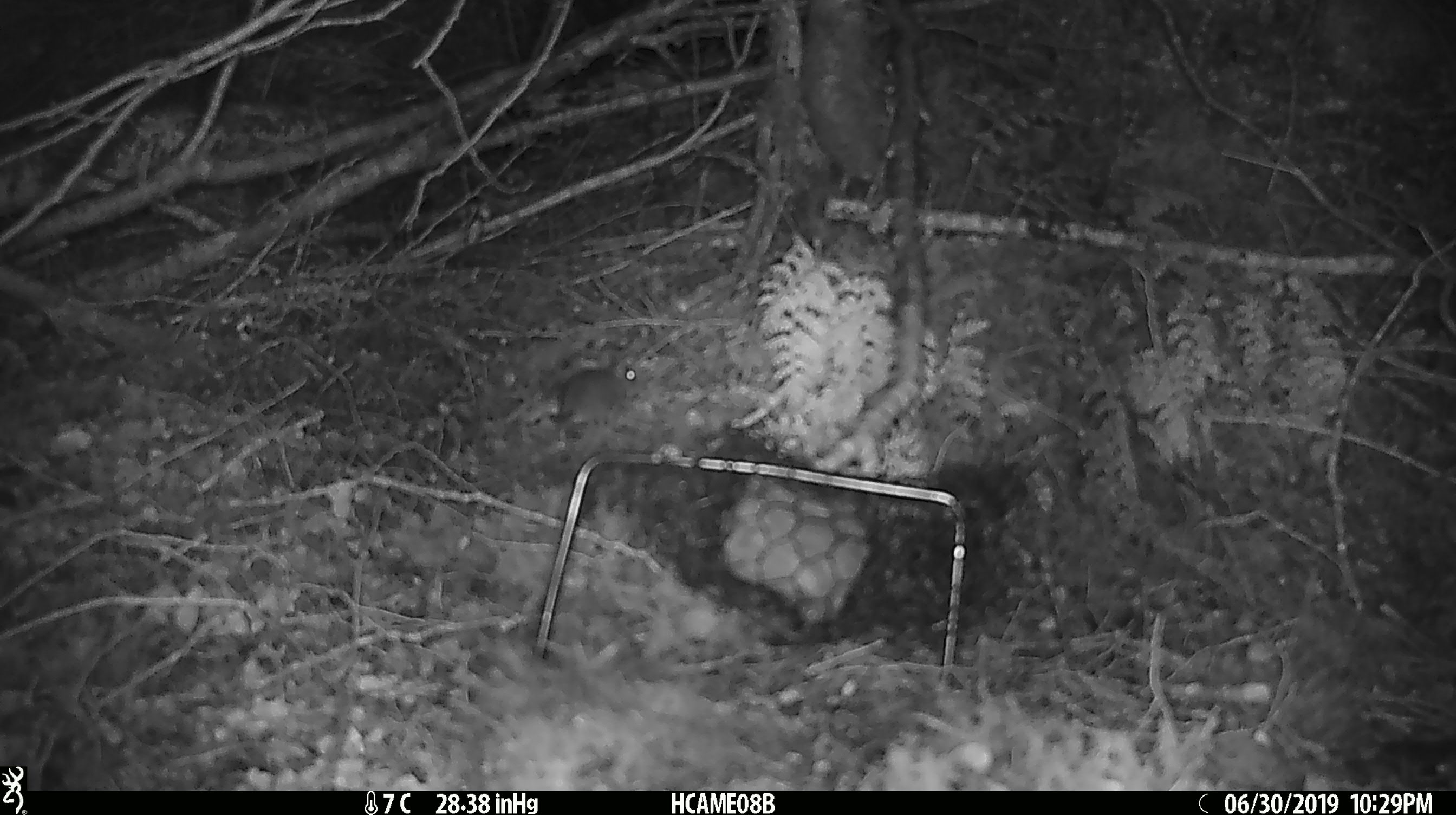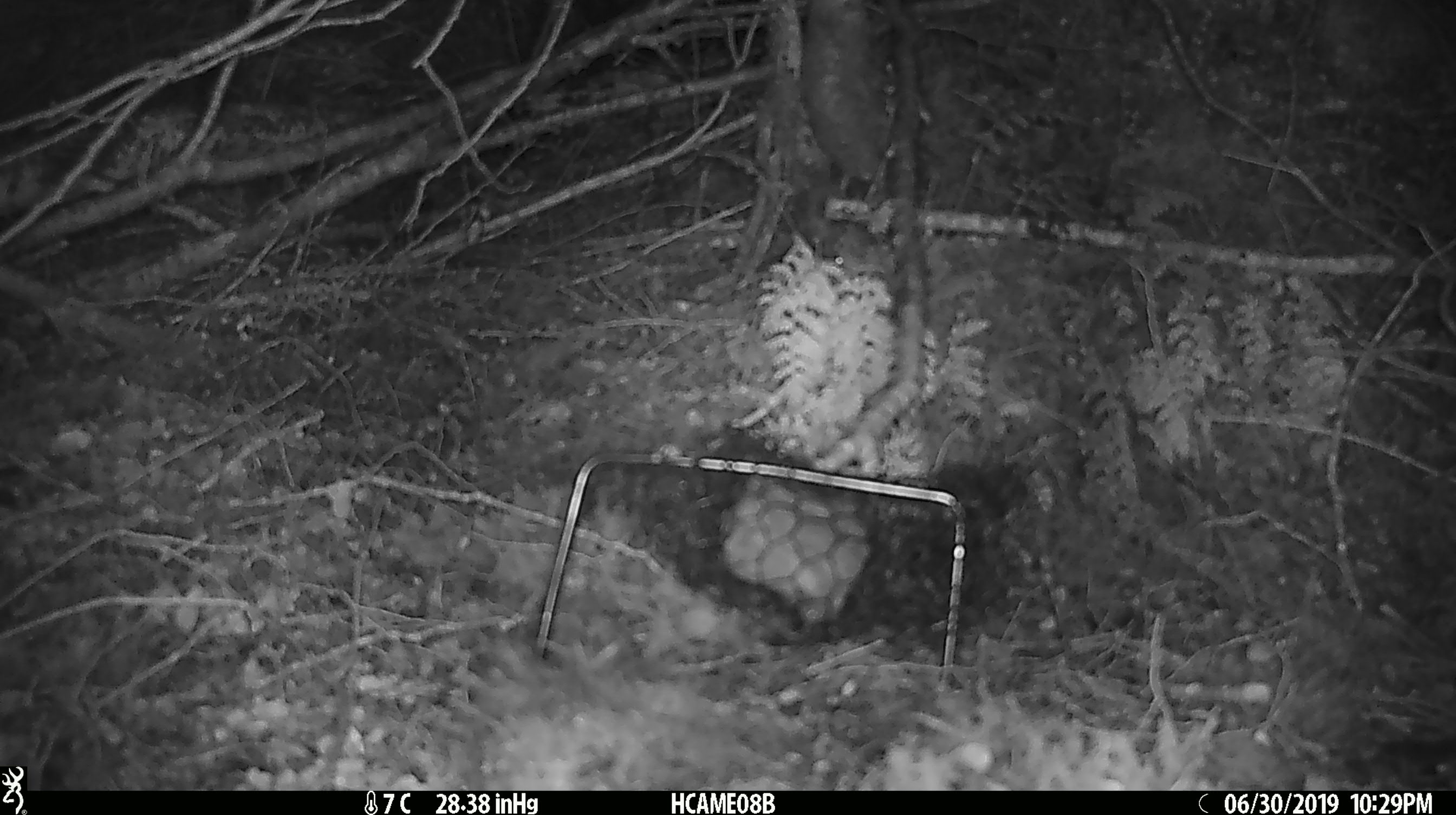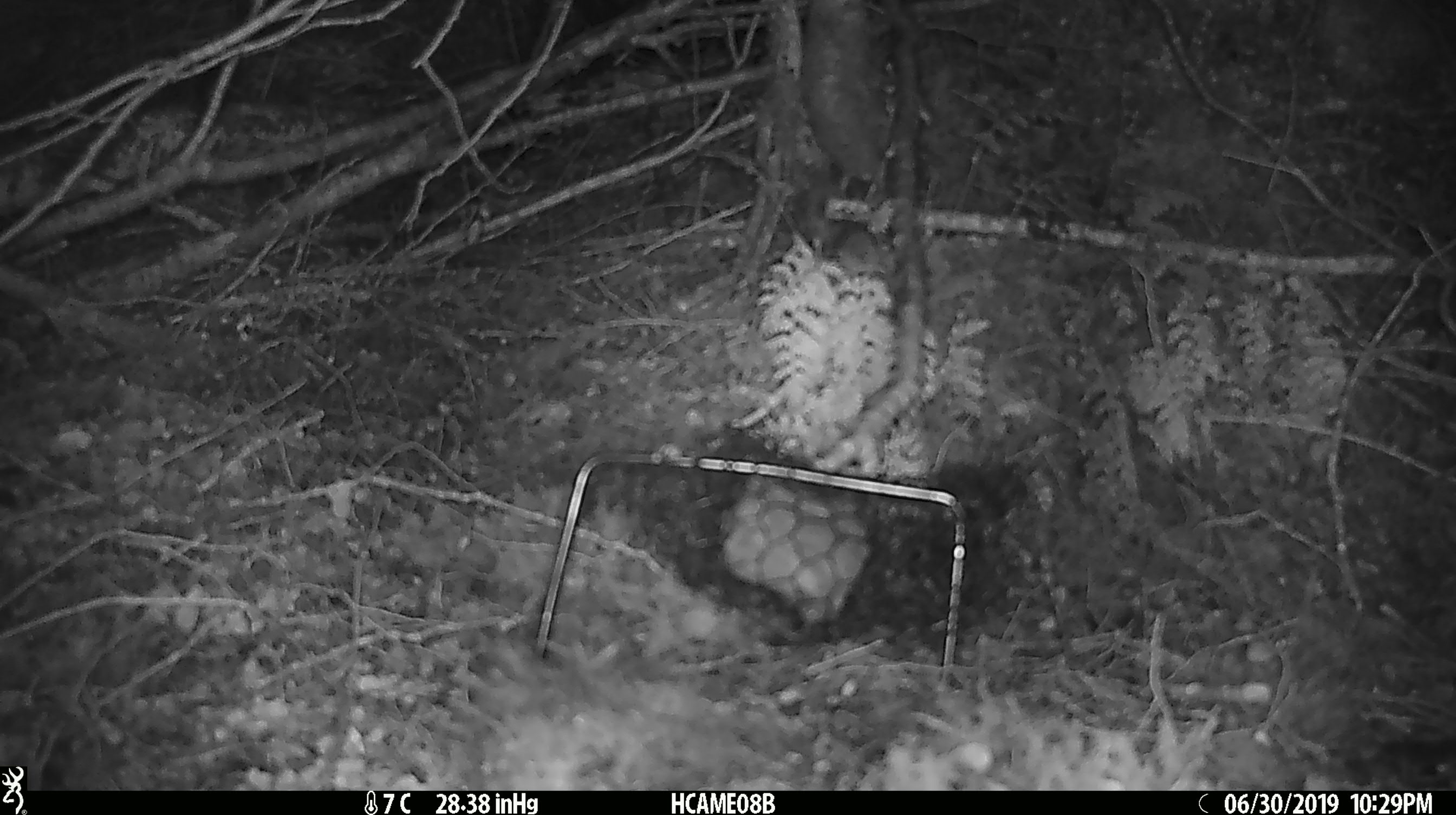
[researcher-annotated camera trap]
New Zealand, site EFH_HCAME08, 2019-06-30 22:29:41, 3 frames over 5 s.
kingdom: Animalia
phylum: Chordata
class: Mammalia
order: Rodentia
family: Muridae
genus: Mus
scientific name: Mus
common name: mouse